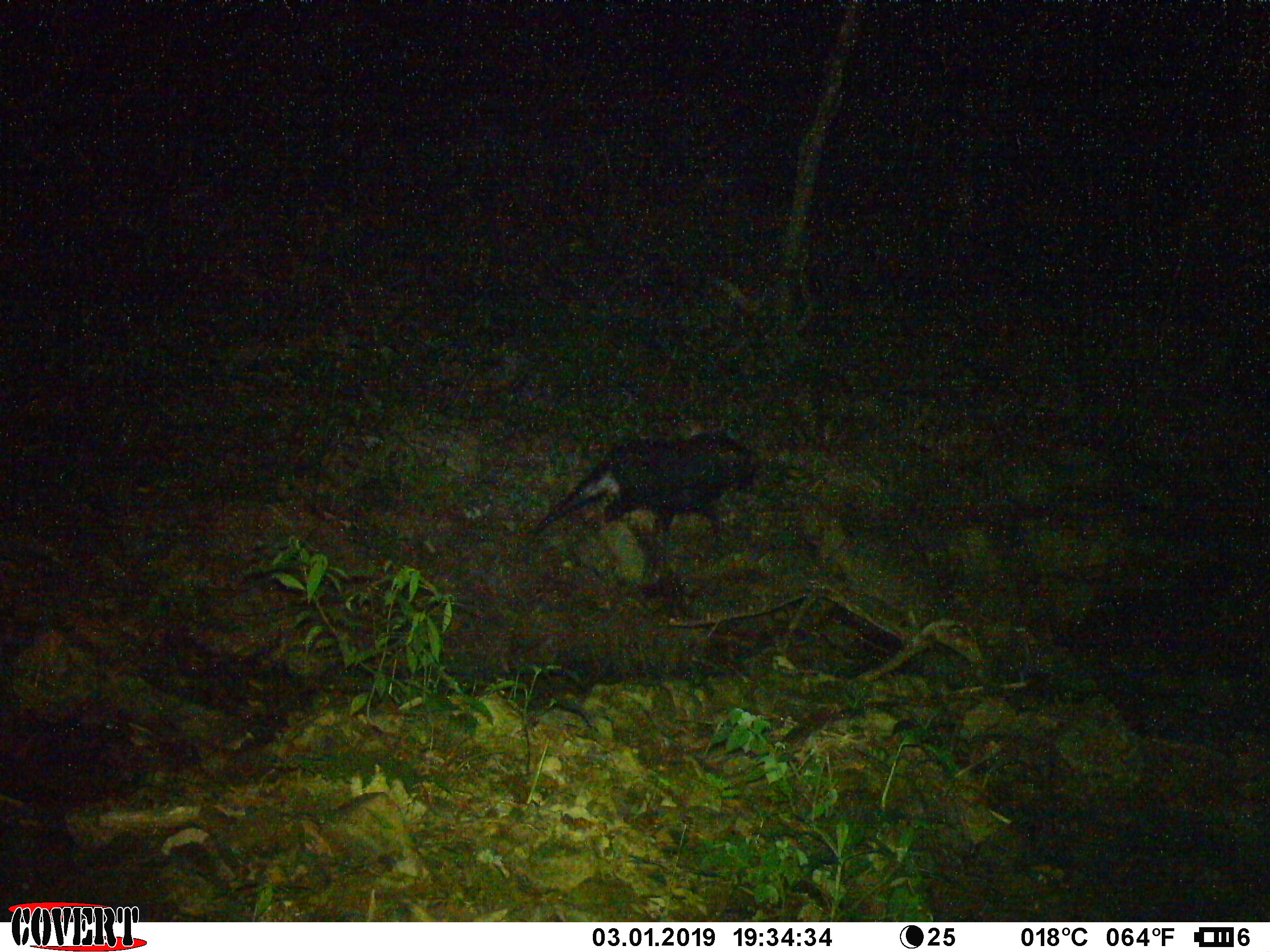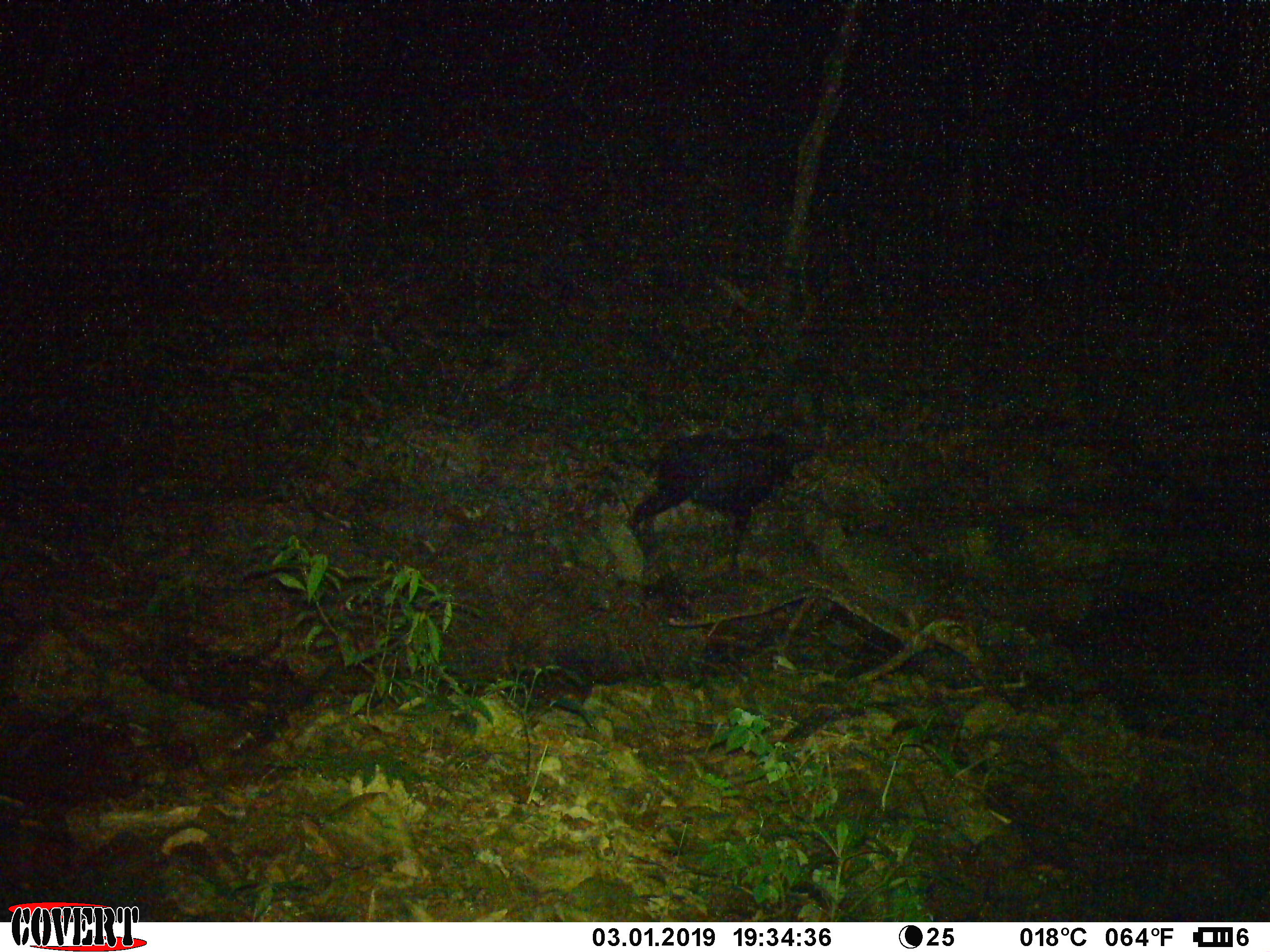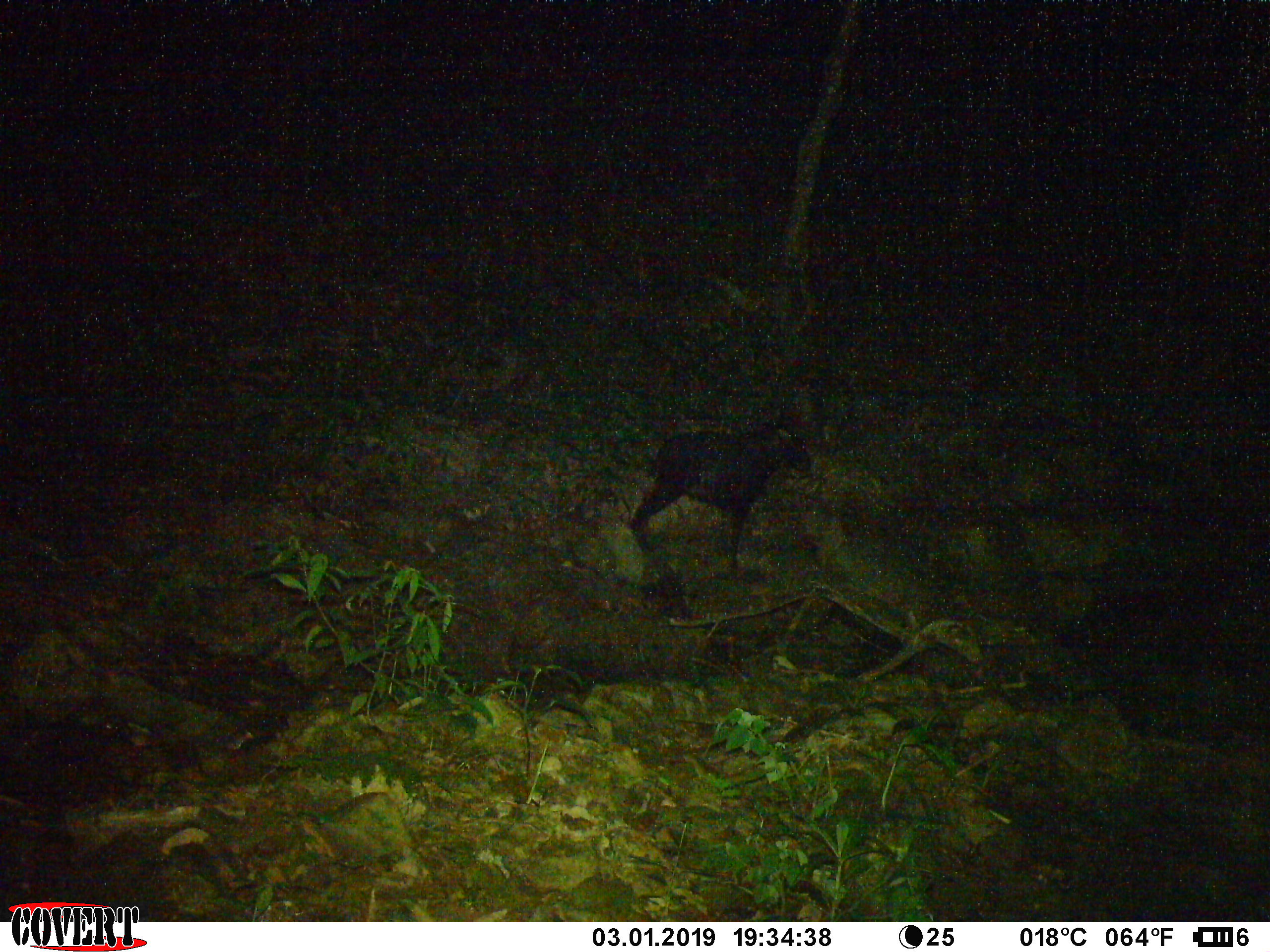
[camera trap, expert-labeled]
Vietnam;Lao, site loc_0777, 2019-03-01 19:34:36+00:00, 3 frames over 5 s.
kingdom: Animalia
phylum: Chordata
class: Mammalia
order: Artiodactyla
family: Bovidae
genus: Capricornis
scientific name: Capricornis sumatraensis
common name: chinese serow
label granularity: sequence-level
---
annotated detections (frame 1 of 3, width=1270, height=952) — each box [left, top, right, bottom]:
chinese serow: [531, 430, 764, 540]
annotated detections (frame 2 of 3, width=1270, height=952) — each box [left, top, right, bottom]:
chinese serow: [628, 430, 821, 546]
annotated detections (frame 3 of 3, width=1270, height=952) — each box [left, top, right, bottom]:
chinese serow: [630, 421, 815, 555]